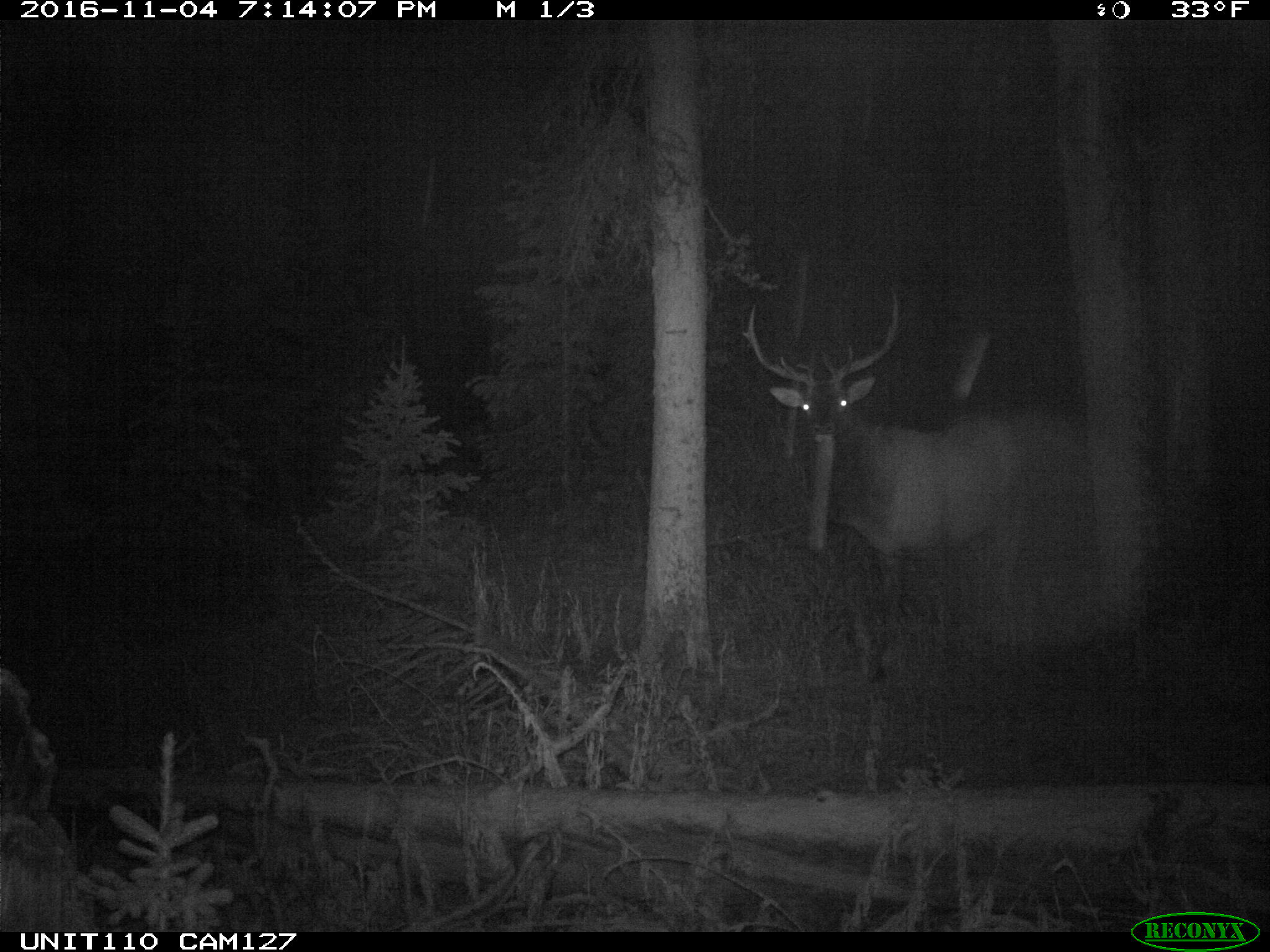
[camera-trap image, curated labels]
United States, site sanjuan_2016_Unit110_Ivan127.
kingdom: Animalia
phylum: Chordata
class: Mammalia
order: Artiodactyla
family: Cervidae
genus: Cervus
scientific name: Cervus elaphus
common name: red deer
Cervus elaphus (red deer).